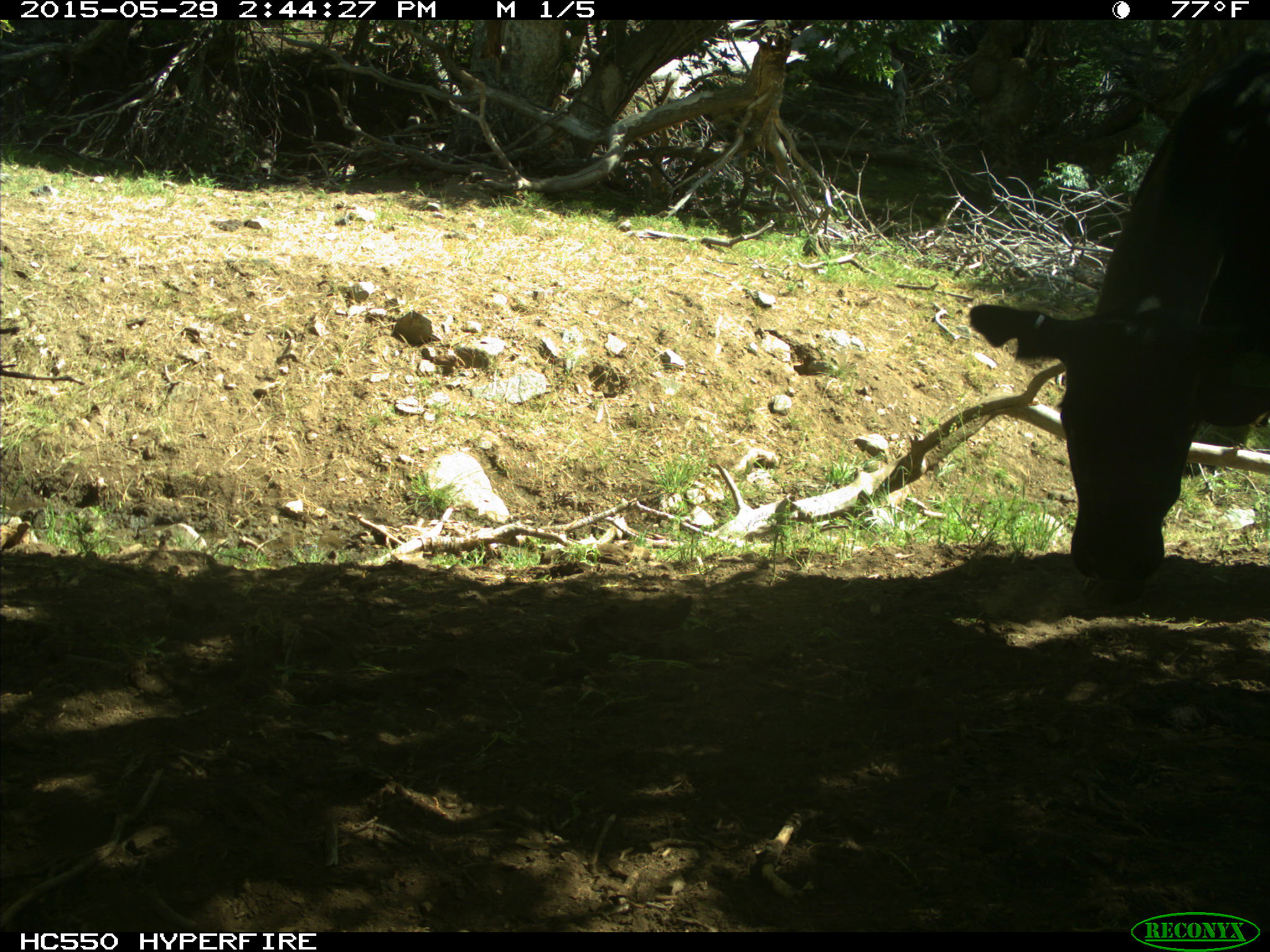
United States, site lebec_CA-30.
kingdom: Animalia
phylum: Chordata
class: Mammalia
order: Artiodactyla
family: Bovidae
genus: Bos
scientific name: Bos taurus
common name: domestic cow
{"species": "Bos taurus (domestic cow)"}